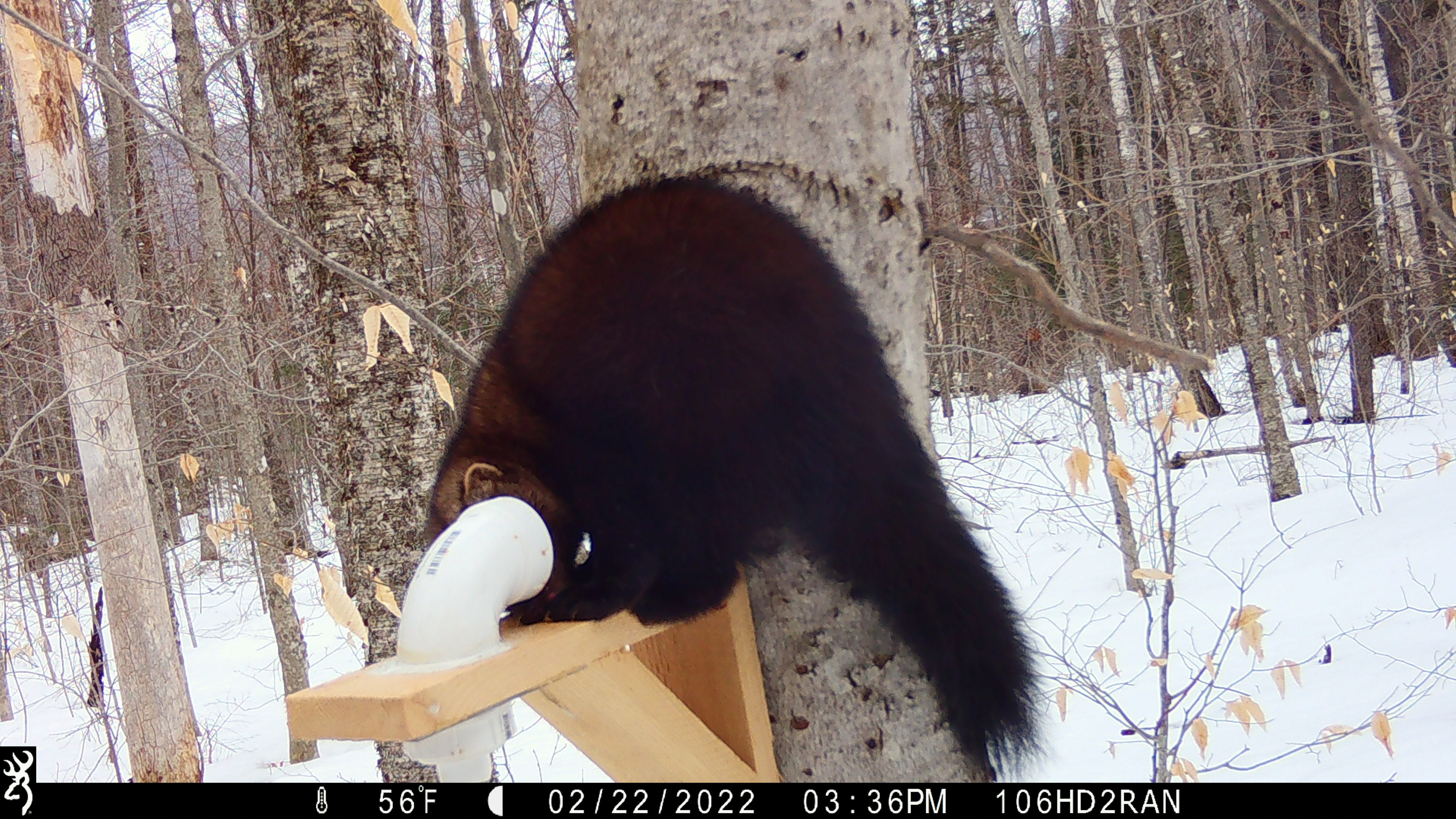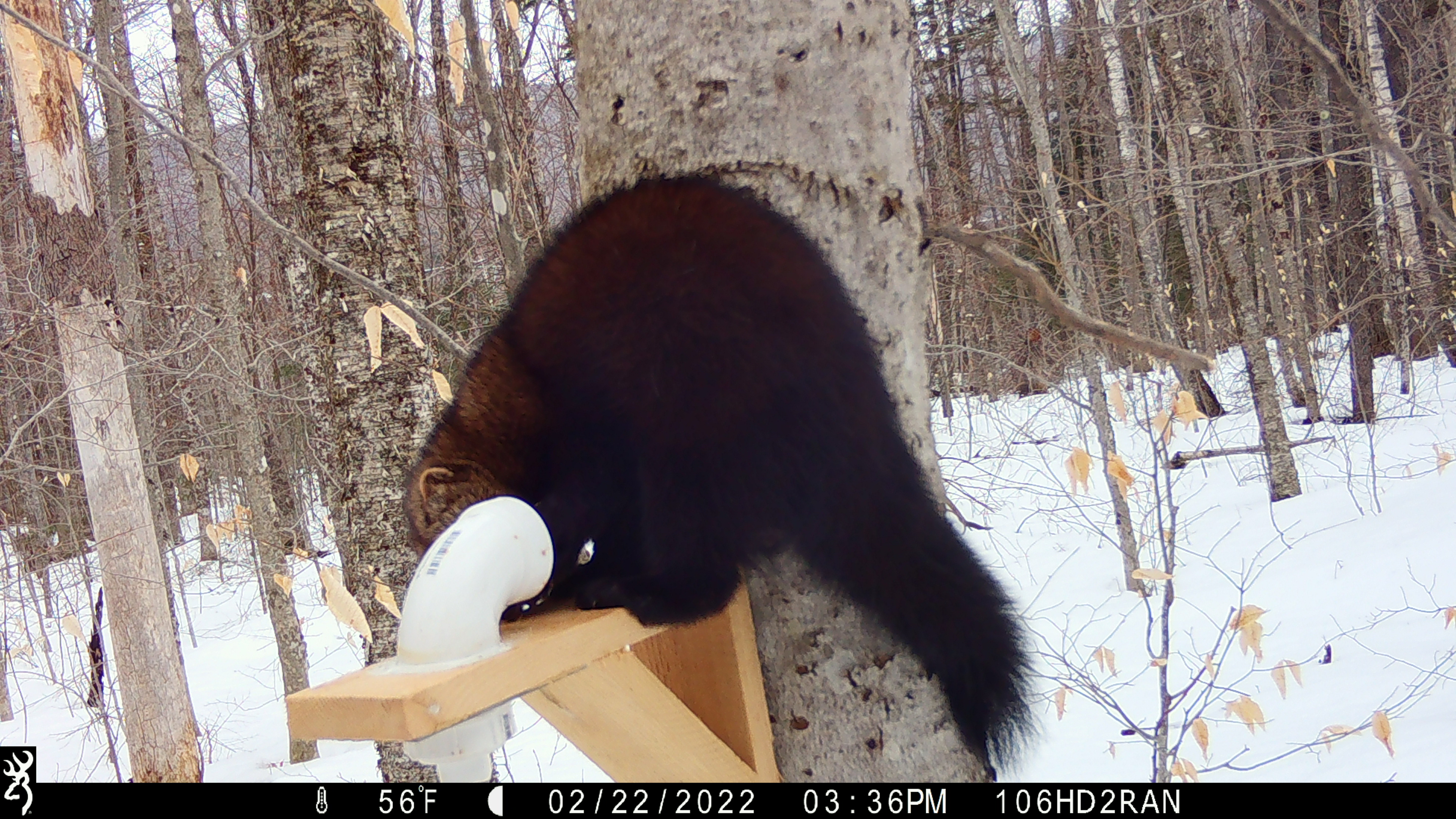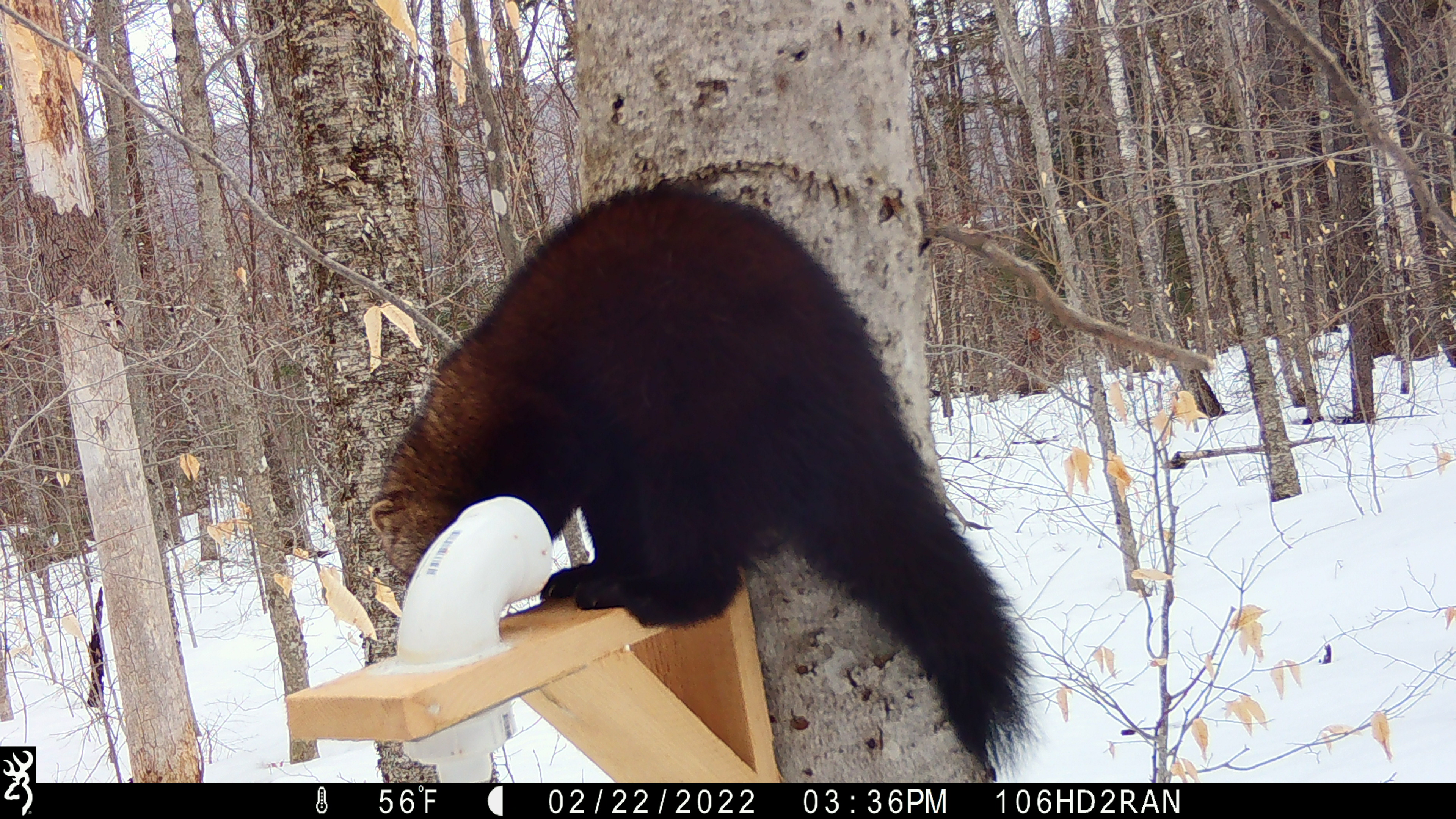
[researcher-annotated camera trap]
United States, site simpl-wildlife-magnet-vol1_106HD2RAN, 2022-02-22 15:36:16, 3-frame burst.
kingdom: Animalia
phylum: Chordata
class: Mammalia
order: Carnivora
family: Mustelidae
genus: Pekania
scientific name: Pekania pennanti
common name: fisher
Fisher (Pekania pennanti).